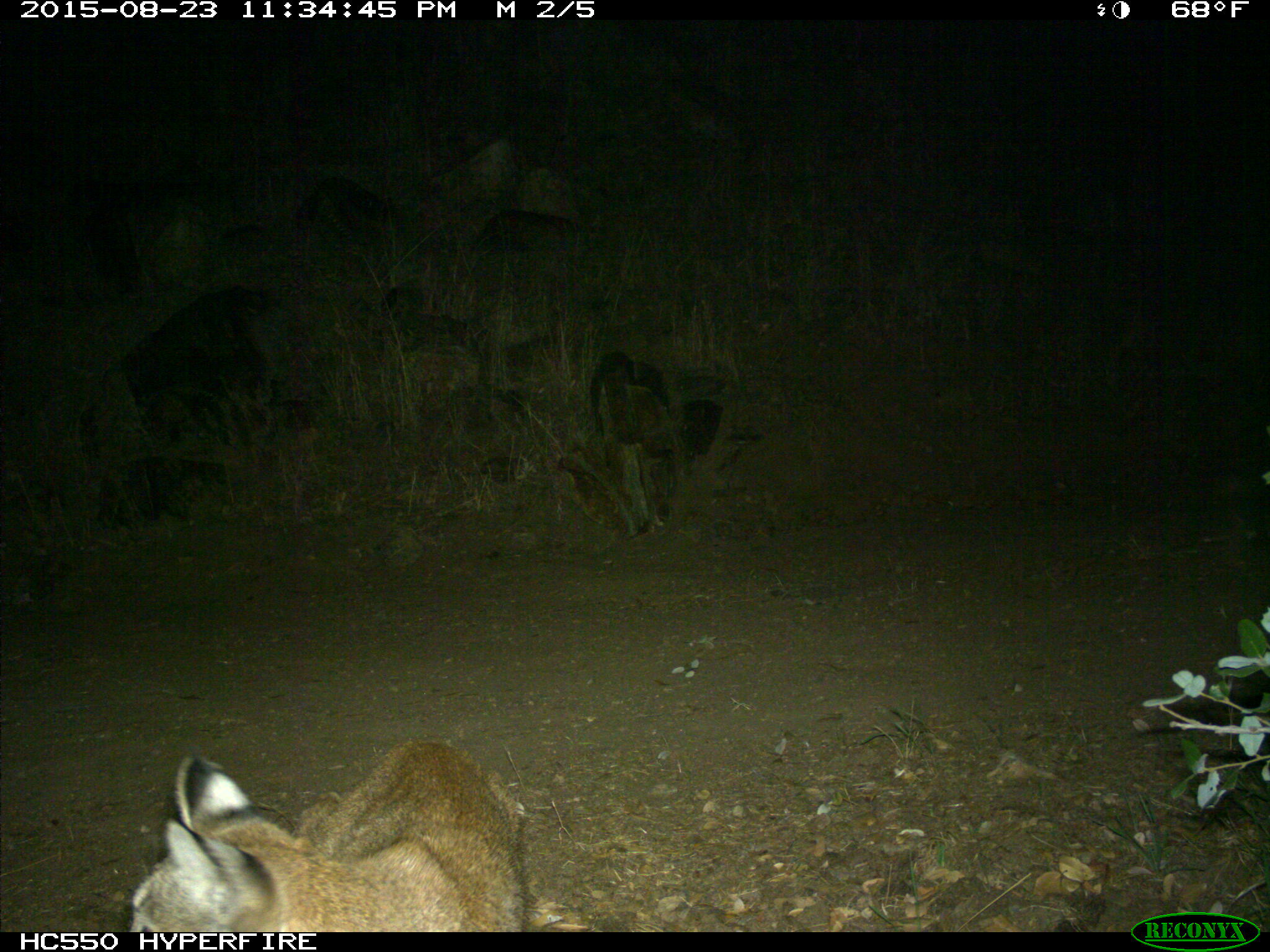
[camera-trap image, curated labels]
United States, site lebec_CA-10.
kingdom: Animalia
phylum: Chordata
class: Mammalia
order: Carnivora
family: Felidae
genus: Lynx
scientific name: Lynx rufus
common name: bobcat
Lynx rufus (bobcat).